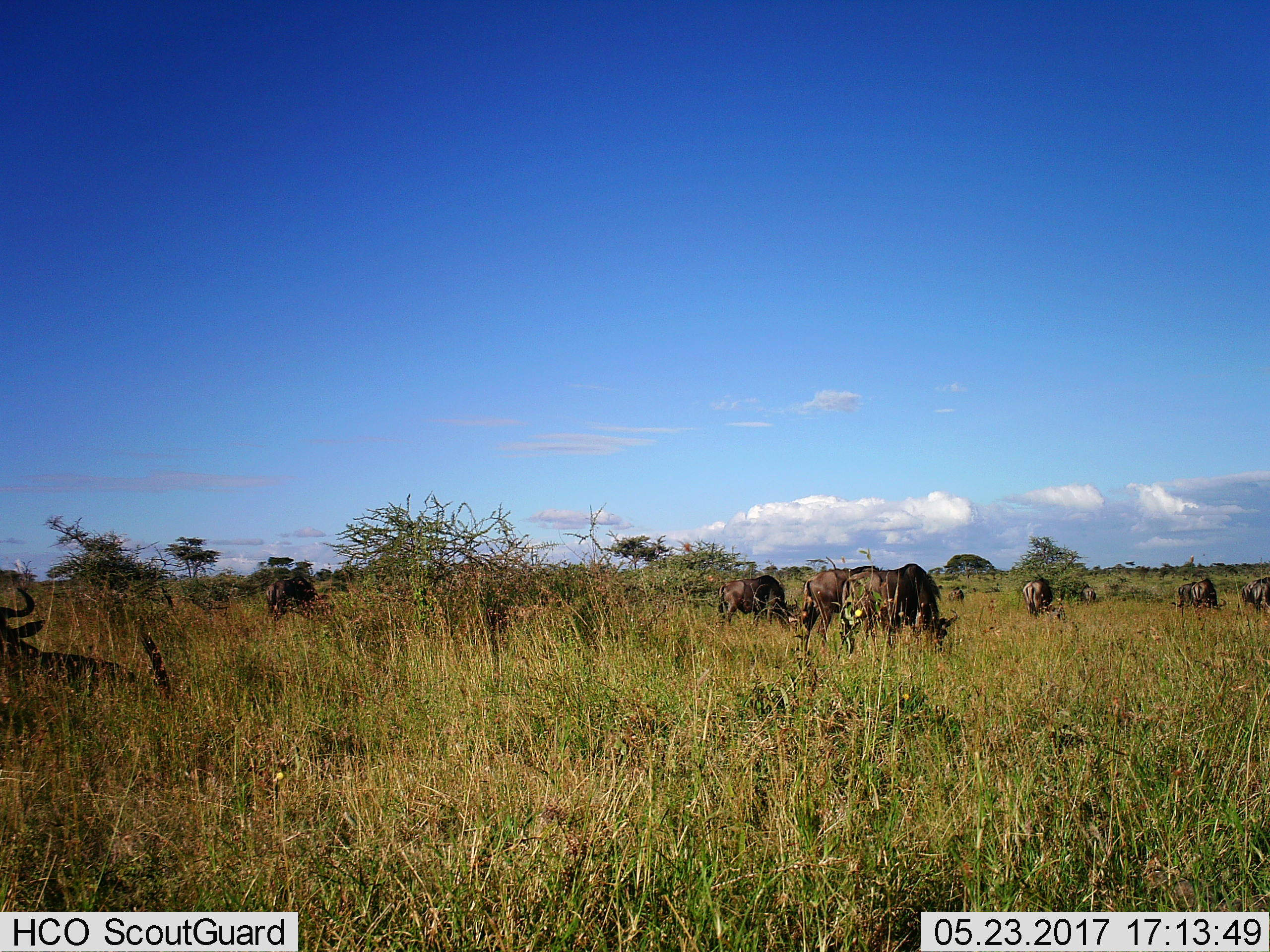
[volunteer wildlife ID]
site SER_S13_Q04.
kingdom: Animalia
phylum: Chordata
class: Mammalia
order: Artiodactyla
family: Bovidae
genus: Connochaetes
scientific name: Connochaetes taurinus taurinus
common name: blue wildebeest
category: wildebeestblue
Wildebeestblue (blue wildebeest) (Connochaetes taurinus taurinus), count 11-50. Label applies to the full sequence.